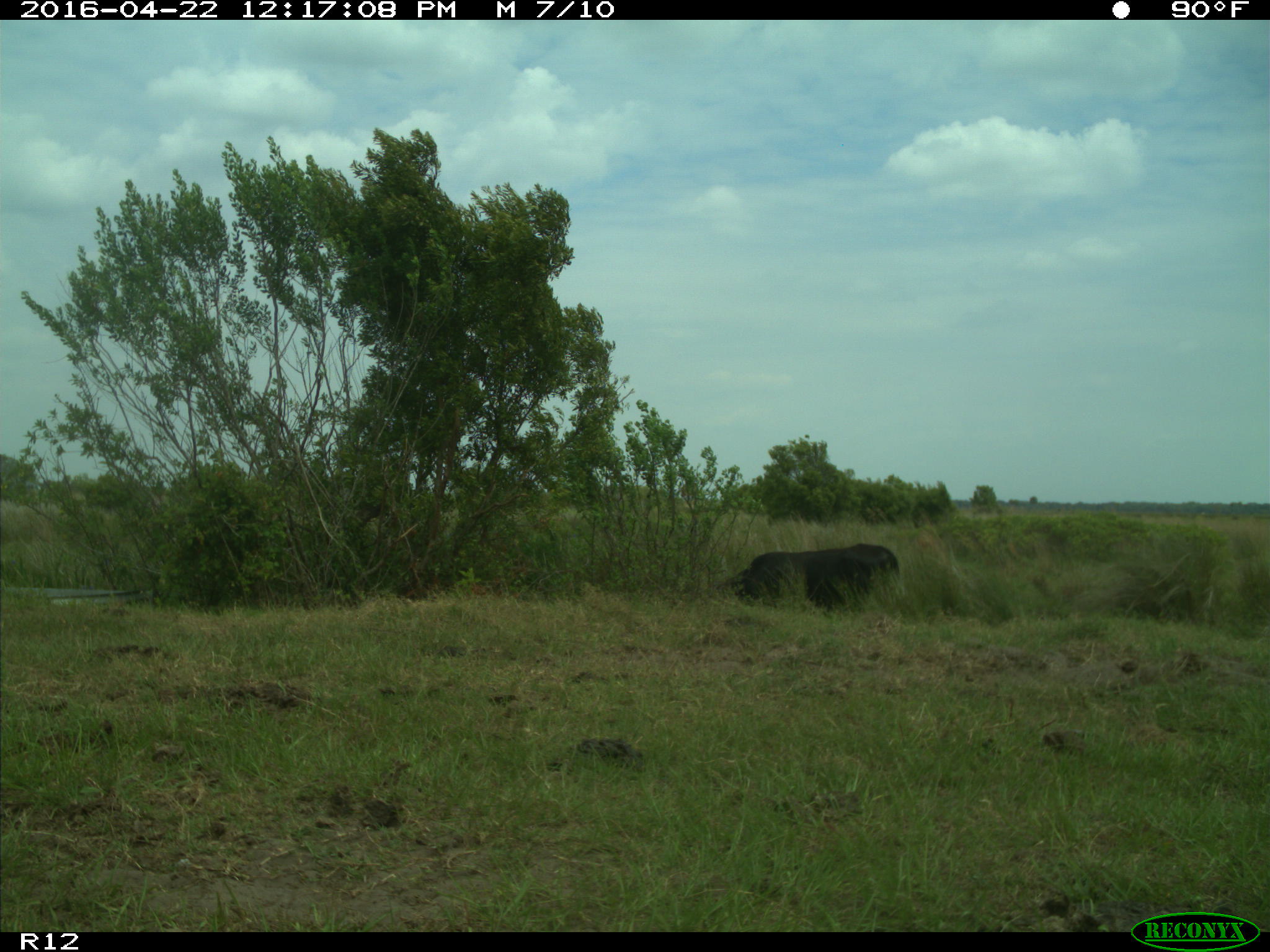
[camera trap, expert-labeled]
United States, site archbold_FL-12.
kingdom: Animalia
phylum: Chordata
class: Mammalia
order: Artiodactyla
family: Bovidae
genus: Bos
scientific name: Bos taurus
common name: domestic cow